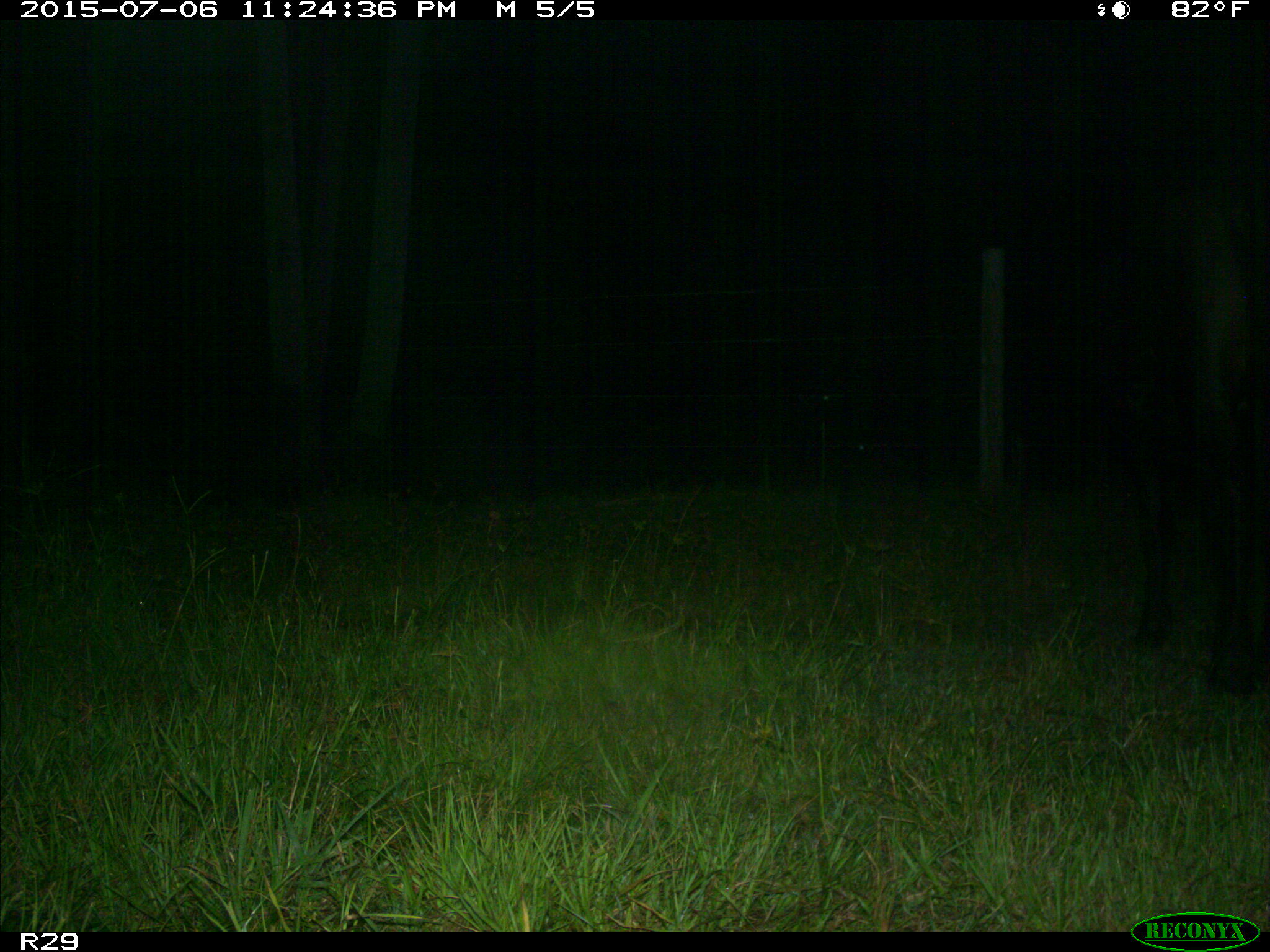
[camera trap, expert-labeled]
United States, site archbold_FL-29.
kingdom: Animalia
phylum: Chordata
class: Mammalia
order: Artiodactyla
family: Bovidae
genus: Bos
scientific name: Bos taurus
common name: domestic cow